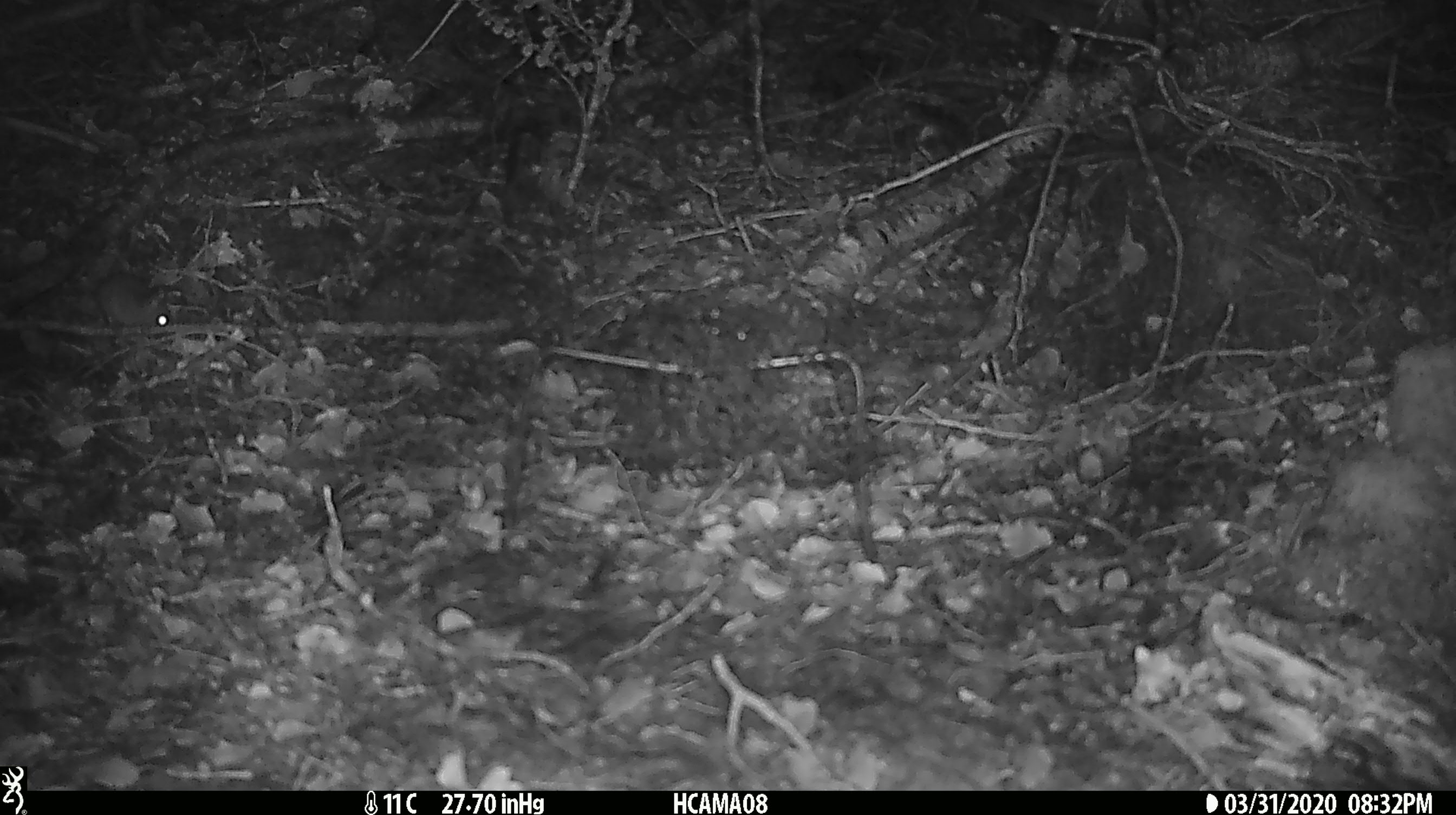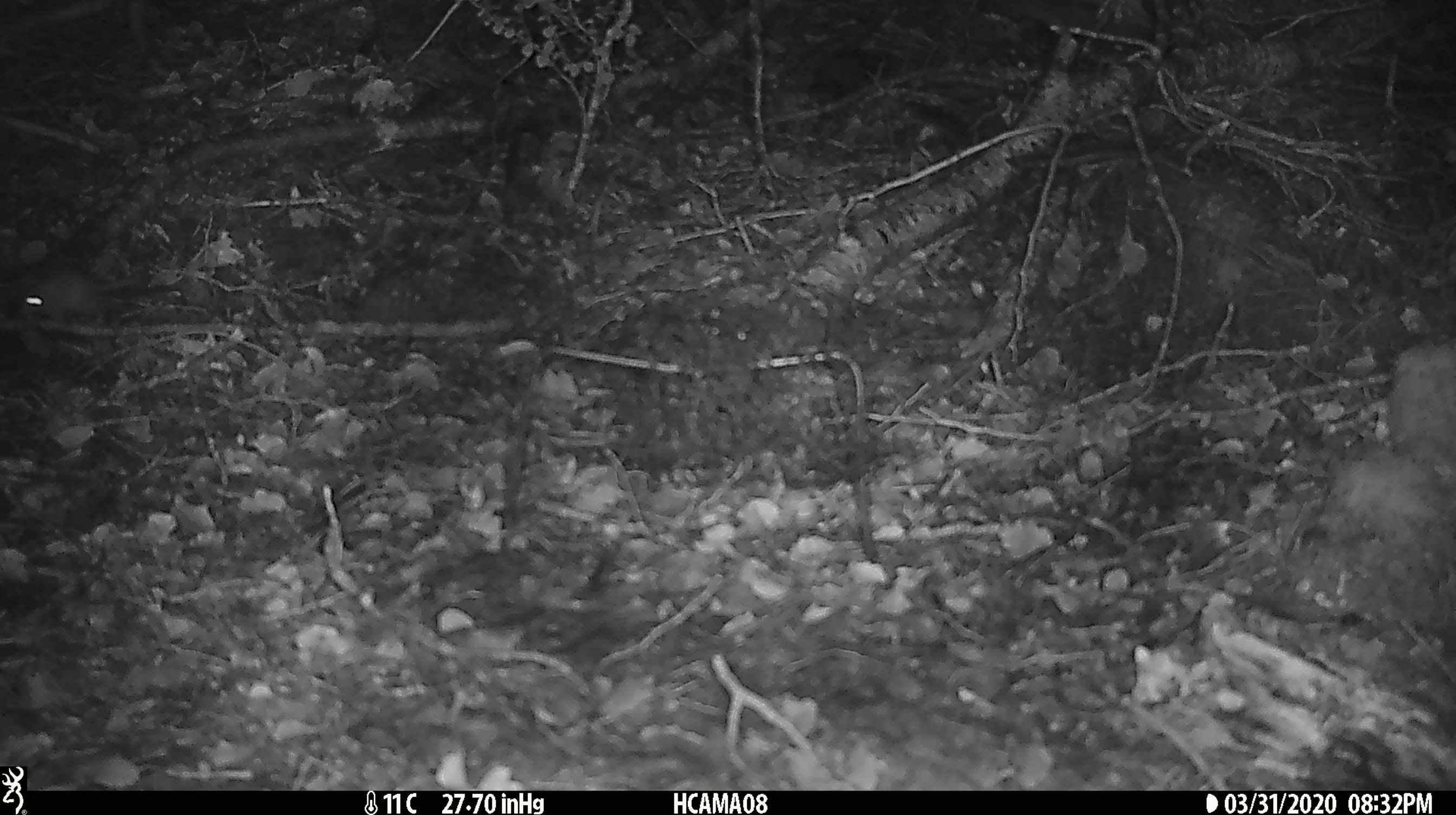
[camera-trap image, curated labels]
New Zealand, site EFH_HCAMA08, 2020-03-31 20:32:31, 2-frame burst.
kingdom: Animalia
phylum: Chordata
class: Mammalia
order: Rodentia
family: Muridae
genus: Mus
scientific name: Mus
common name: mouse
Mouse (Mus).